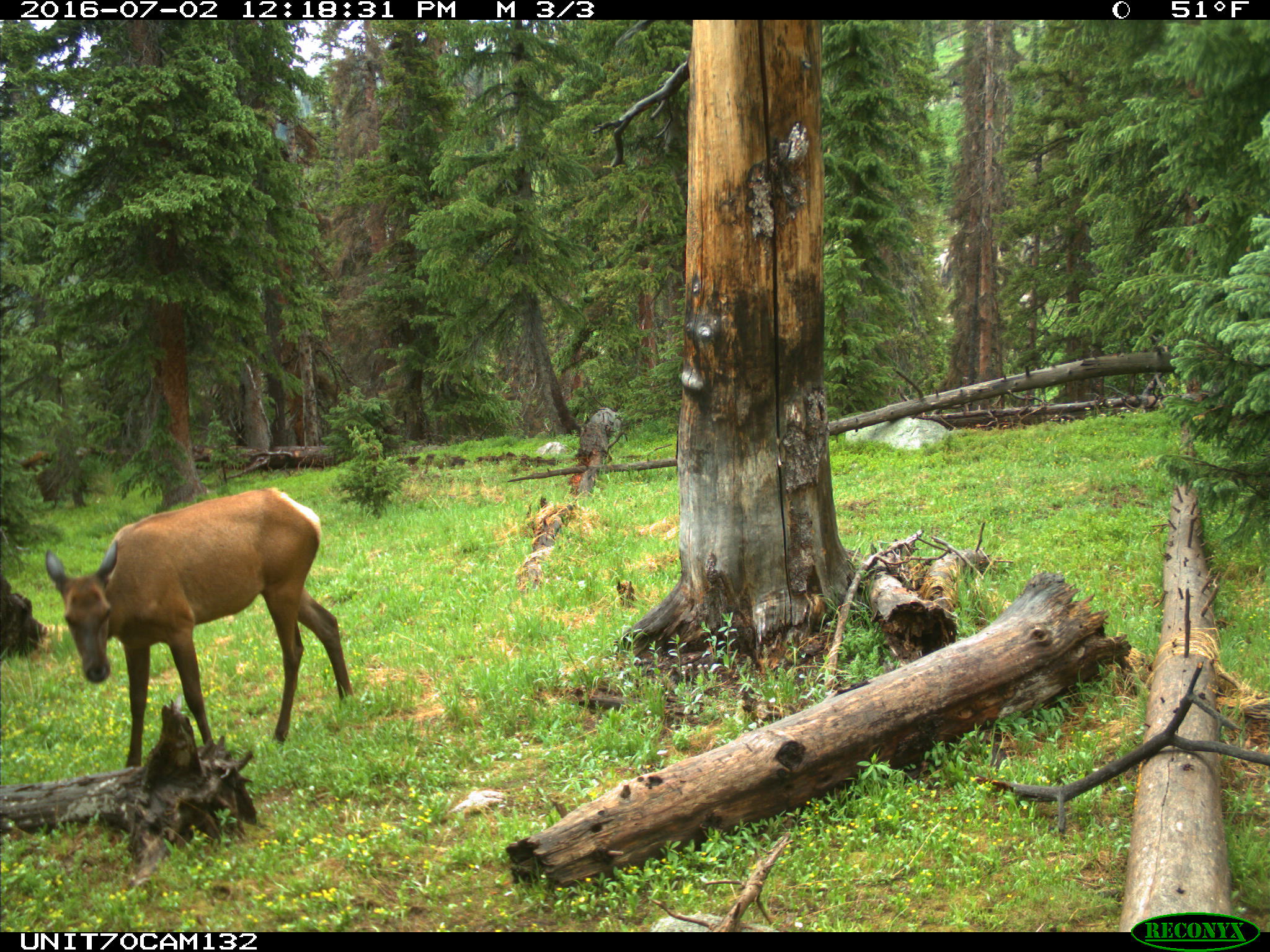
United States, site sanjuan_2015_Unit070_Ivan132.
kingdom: Animalia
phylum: Chordata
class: Mammalia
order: Artiodactyla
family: Cervidae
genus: Cervus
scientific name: Cervus elaphus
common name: red deer